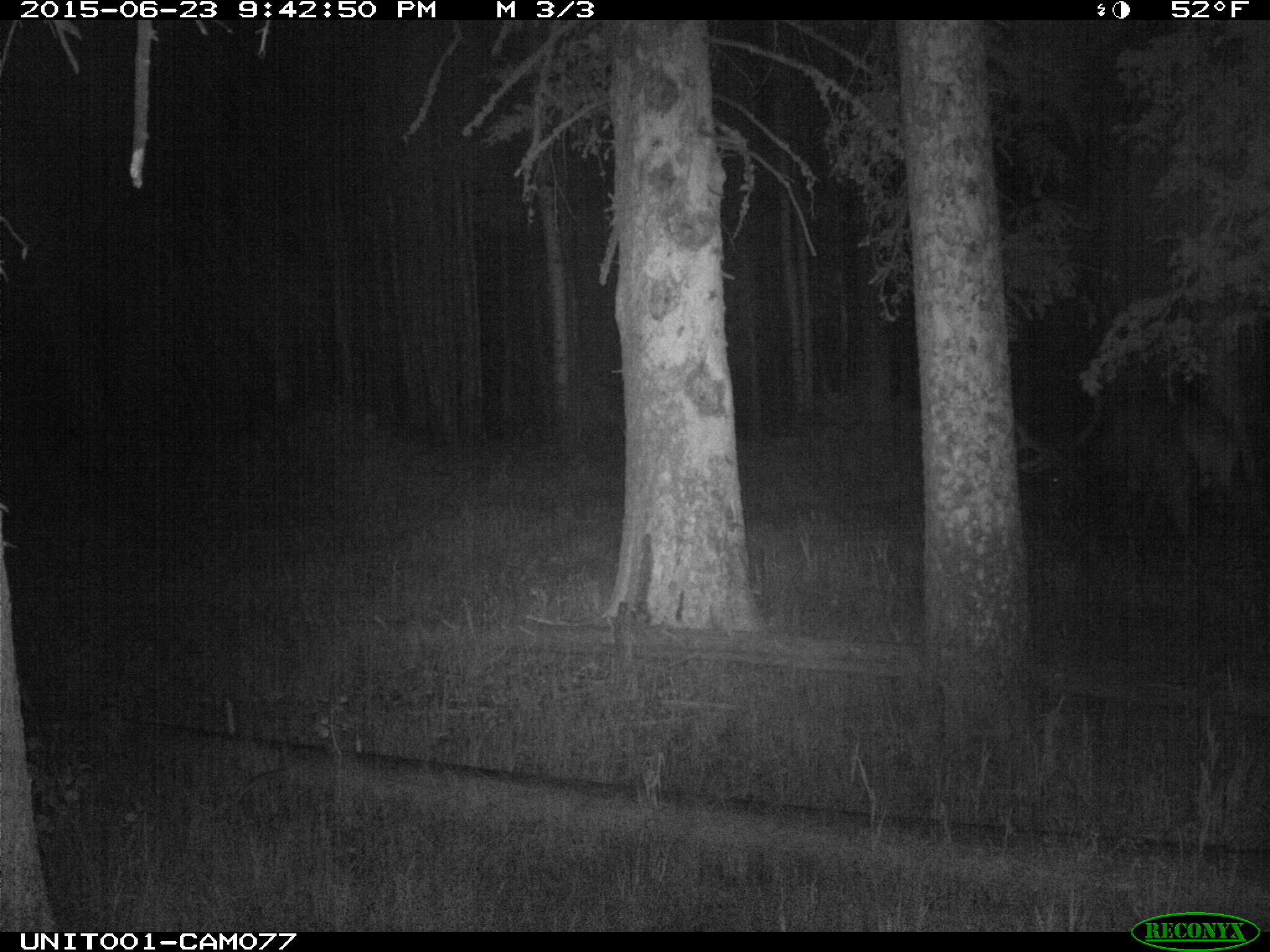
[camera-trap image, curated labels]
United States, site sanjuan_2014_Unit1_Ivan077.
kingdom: Animalia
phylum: Chordata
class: Mammalia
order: Artiodactyla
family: Cervidae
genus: Cervus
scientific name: Cervus elaphus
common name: red deer